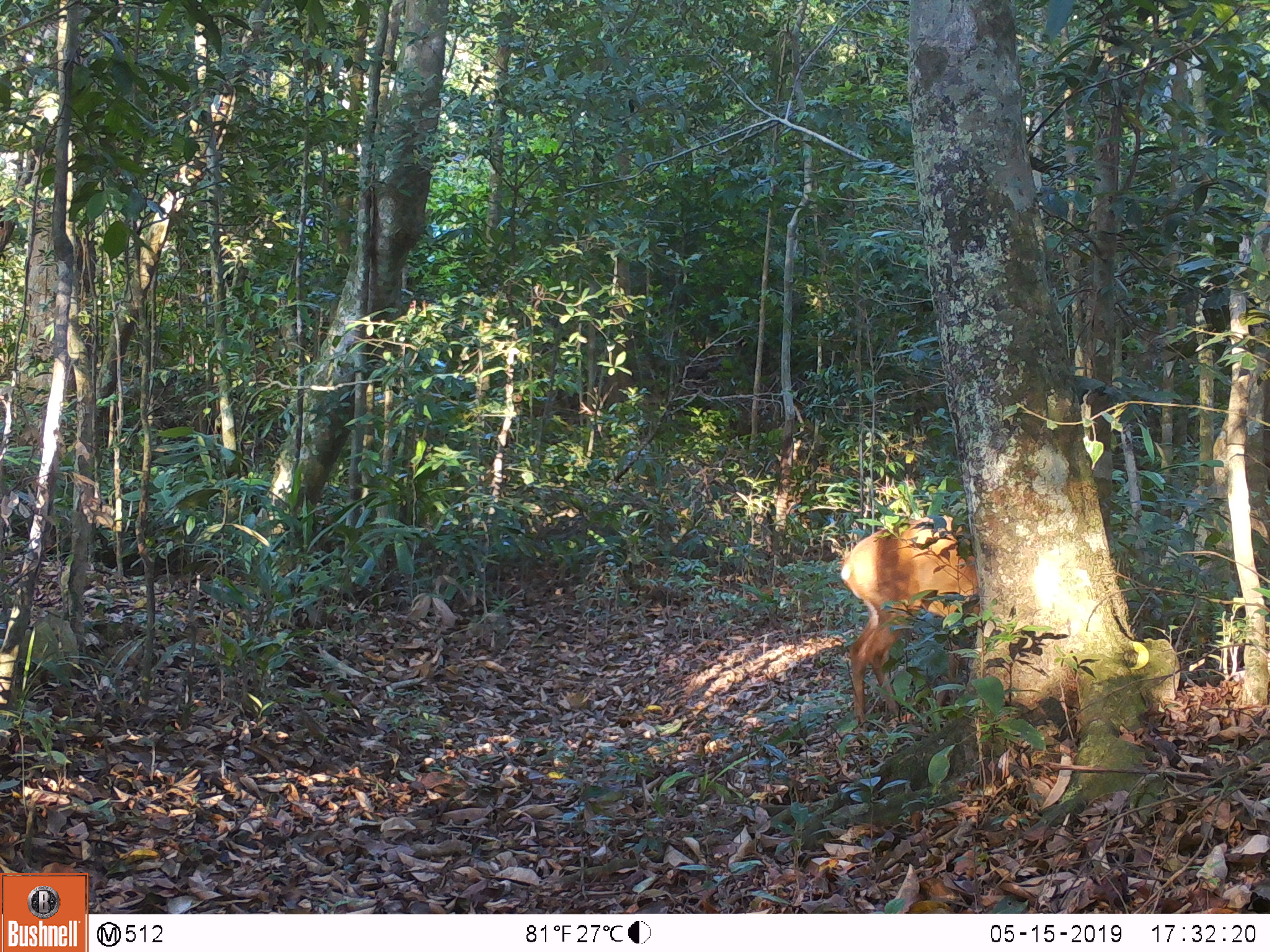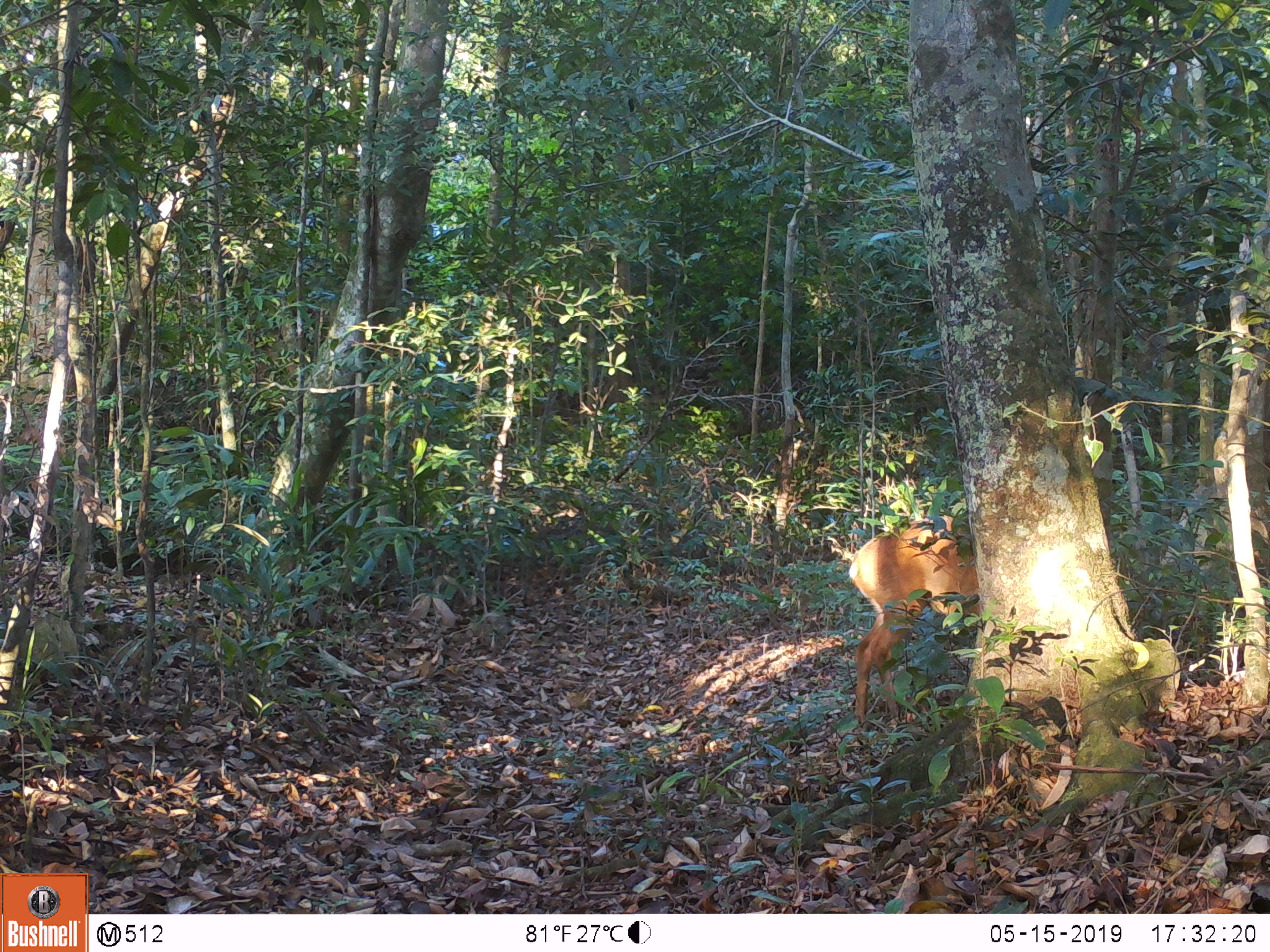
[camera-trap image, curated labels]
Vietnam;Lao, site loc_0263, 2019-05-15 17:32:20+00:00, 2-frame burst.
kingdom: Animalia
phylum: Chordata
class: Mammalia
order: Artiodactyla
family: Cervidae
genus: Muntiacus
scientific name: Muntiacus vuquangensis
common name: large-antlered muntjac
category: large antlered muntjac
Large antlered muntjac (large-antlered muntjac) (Muntiacus vuquangensis). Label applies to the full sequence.